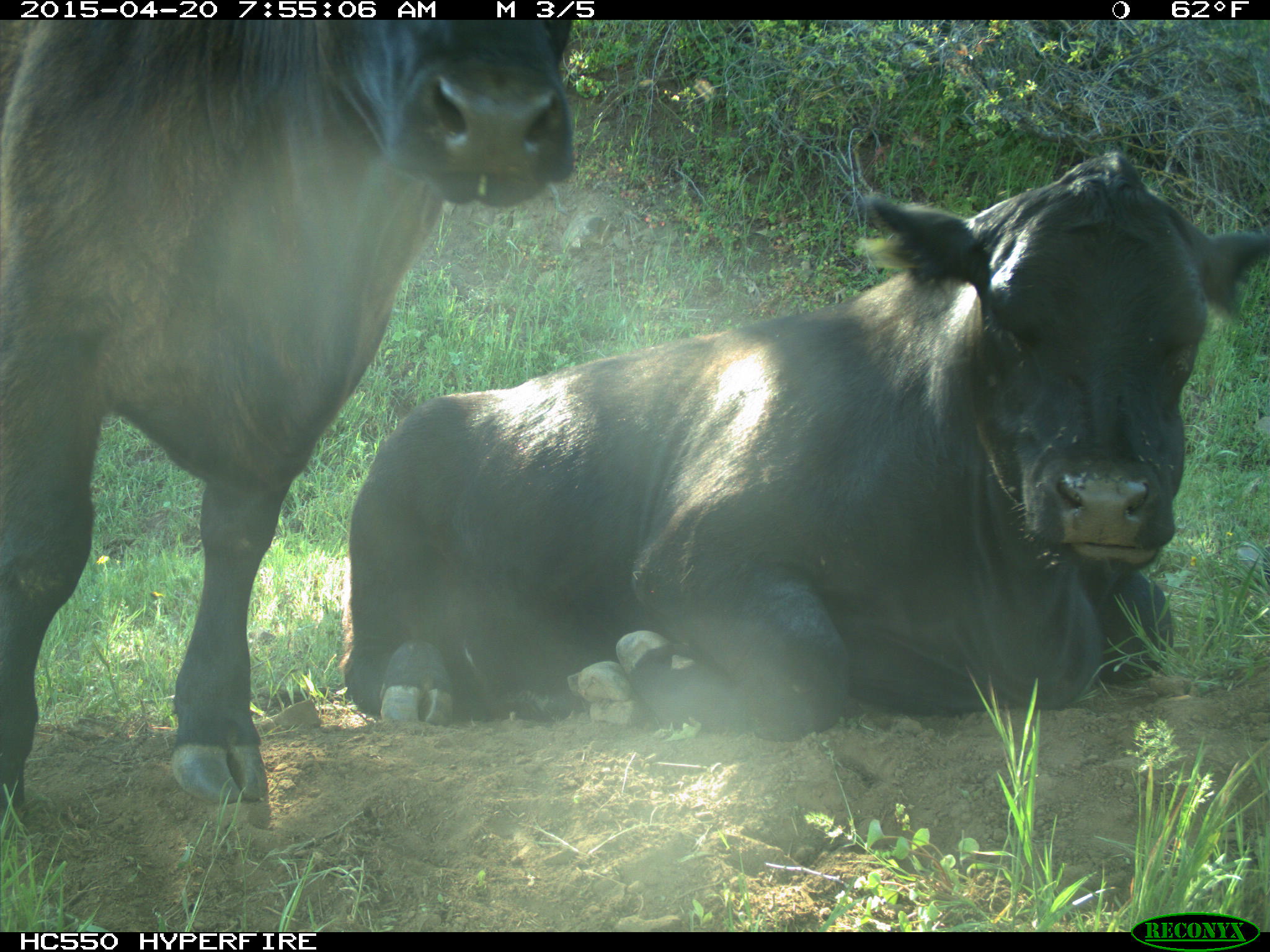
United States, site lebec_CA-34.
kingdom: Animalia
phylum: Chordata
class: Mammalia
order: Artiodactyla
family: Bovidae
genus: Bos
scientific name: Bos taurus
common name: domestic cow